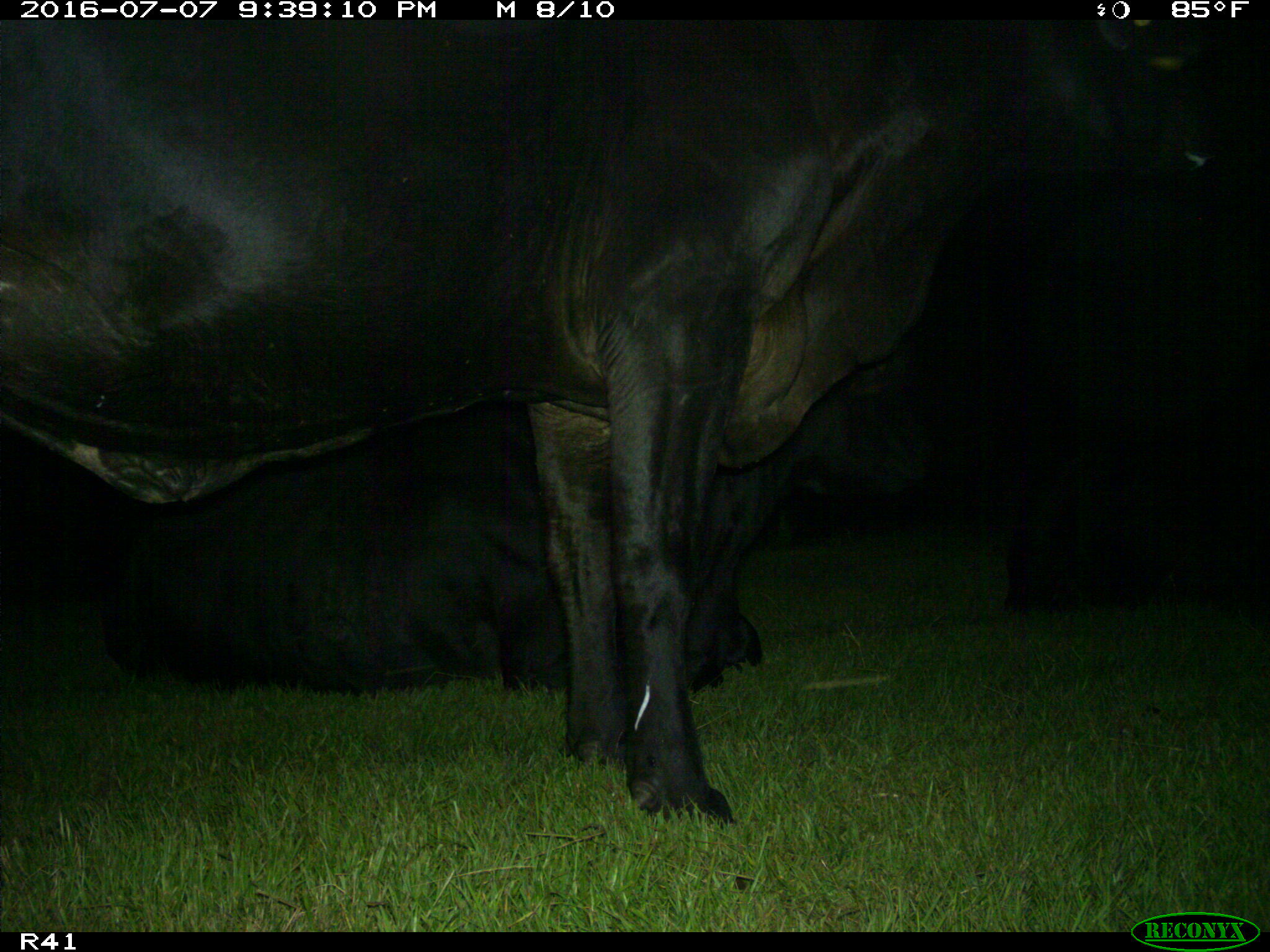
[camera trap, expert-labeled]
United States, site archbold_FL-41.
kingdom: Animalia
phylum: Chordata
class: Mammalia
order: Artiodactyla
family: Bovidae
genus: Bos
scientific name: Bos taurus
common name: domestic cow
Bos taurus (domestic cow).